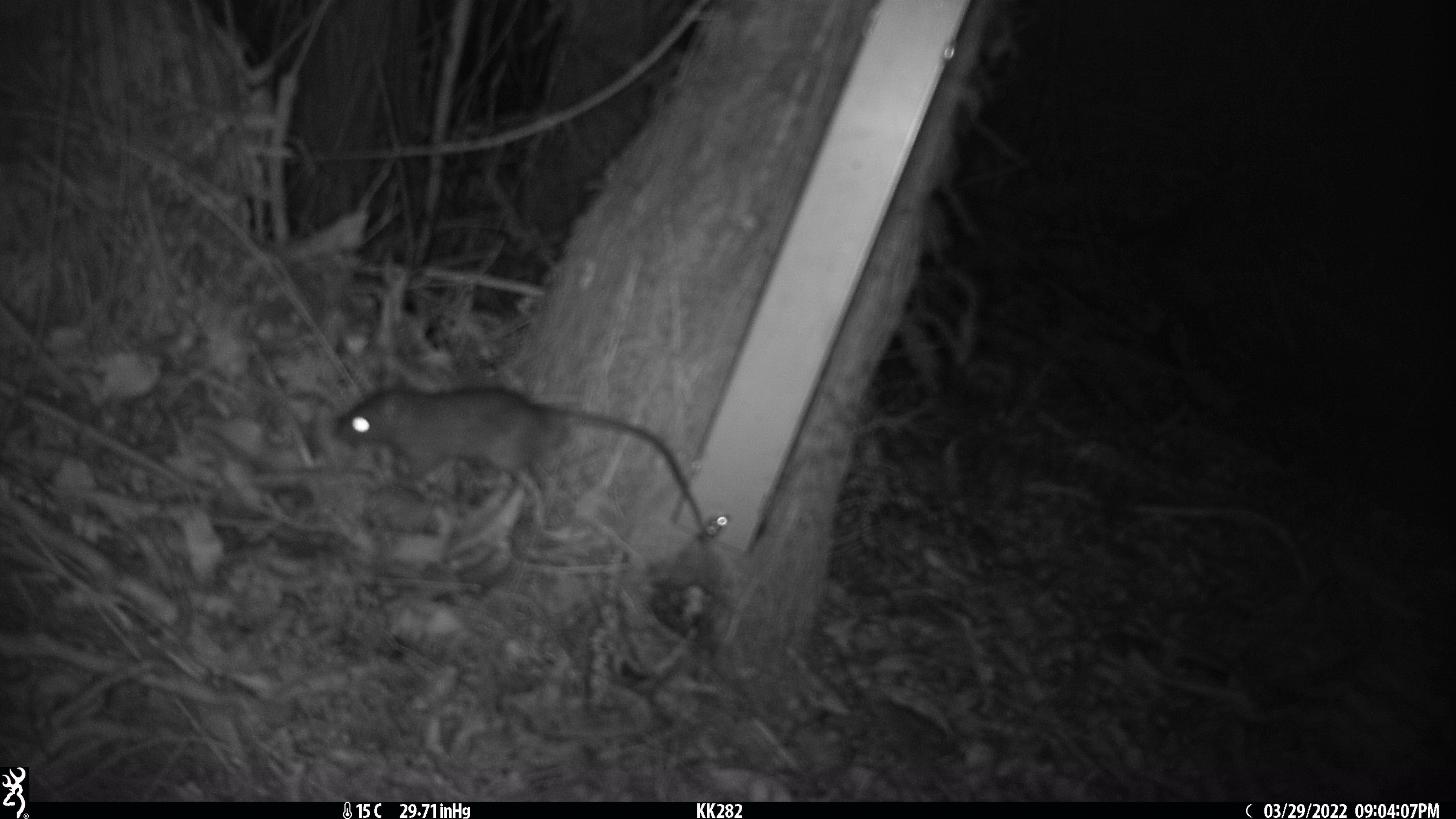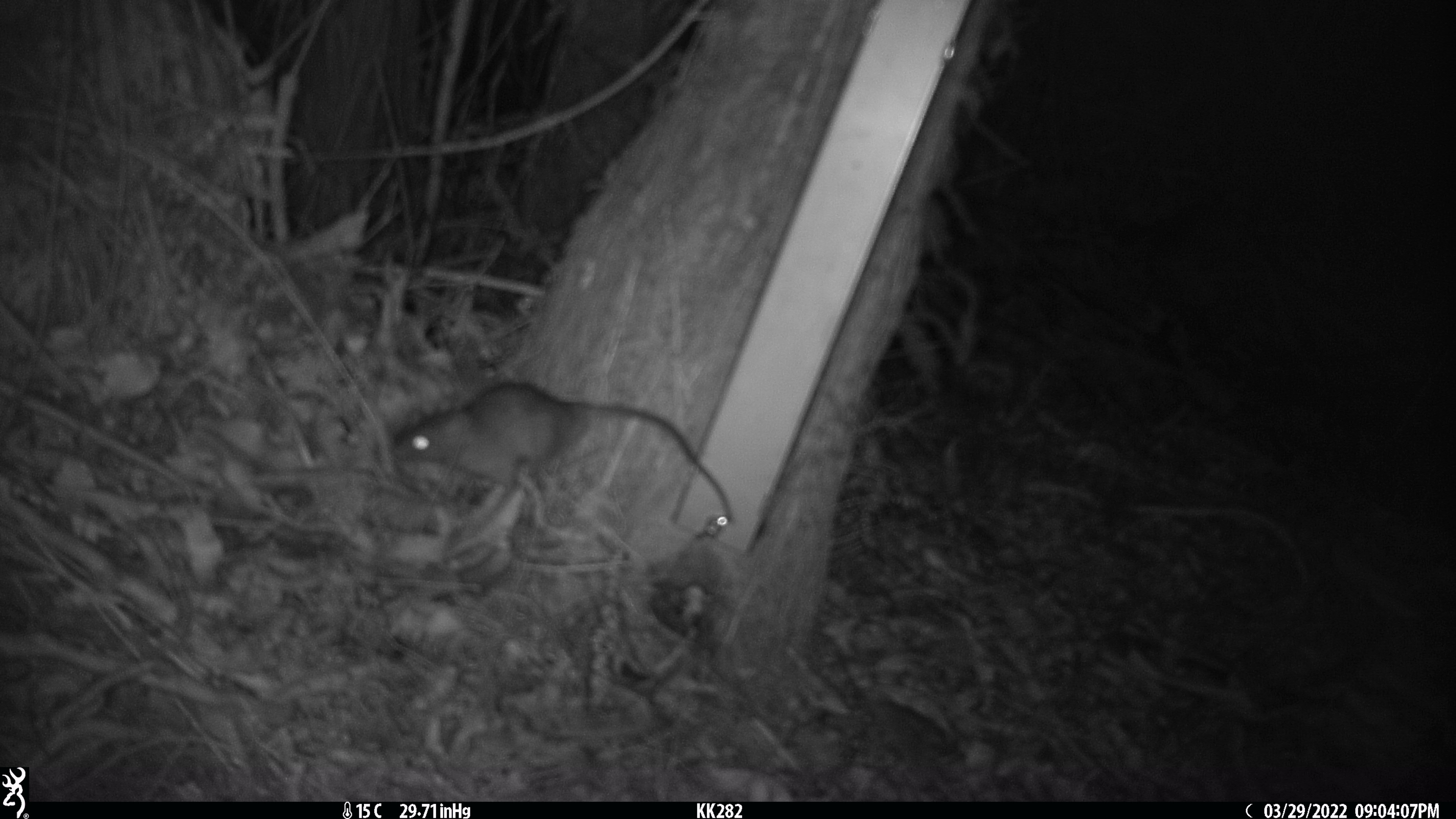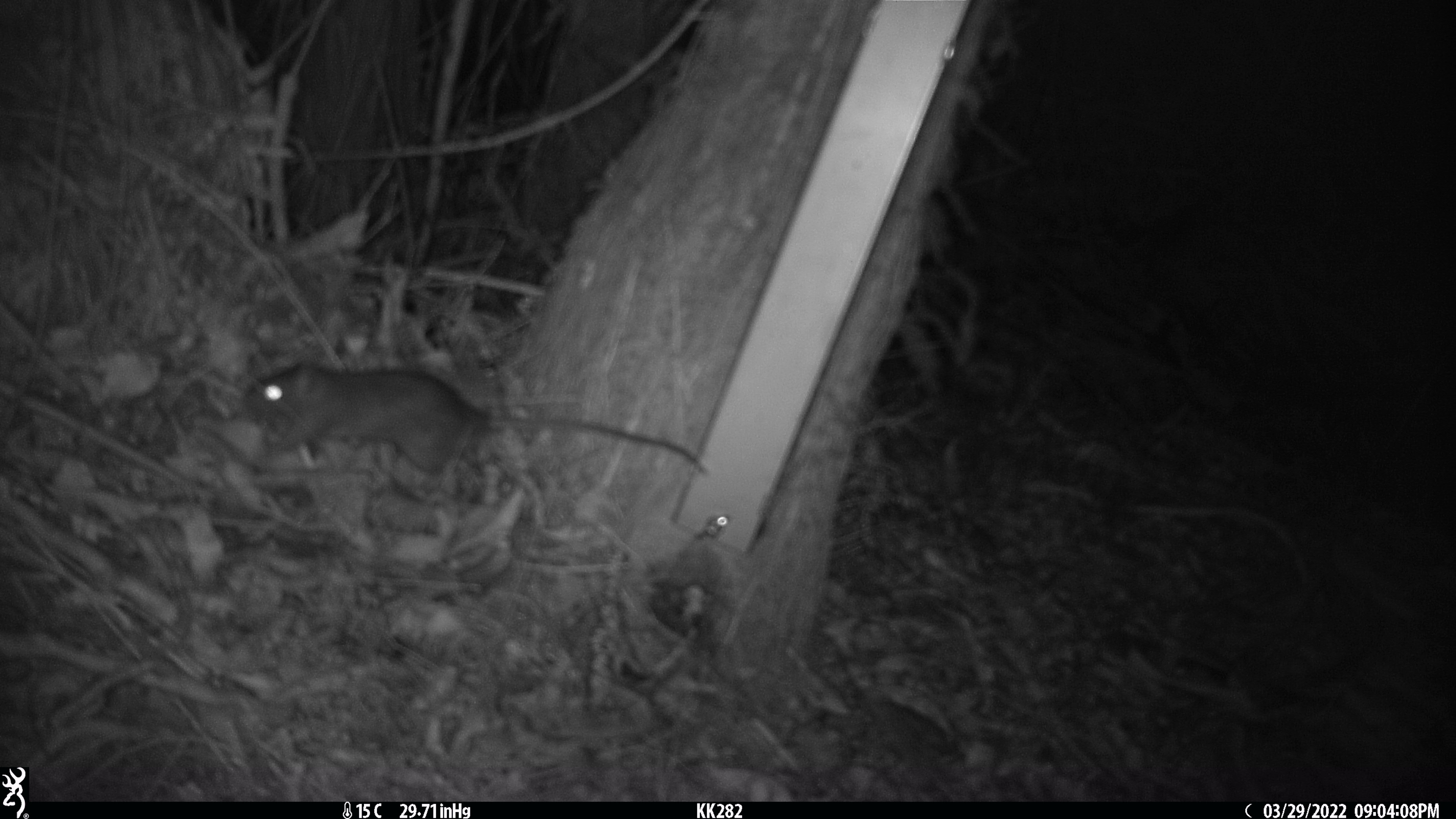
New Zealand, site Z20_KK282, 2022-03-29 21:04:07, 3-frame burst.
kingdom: Animalia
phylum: Chordata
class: Mammalia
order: Rodentia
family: Muridae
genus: Rattus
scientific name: Rattus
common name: rat